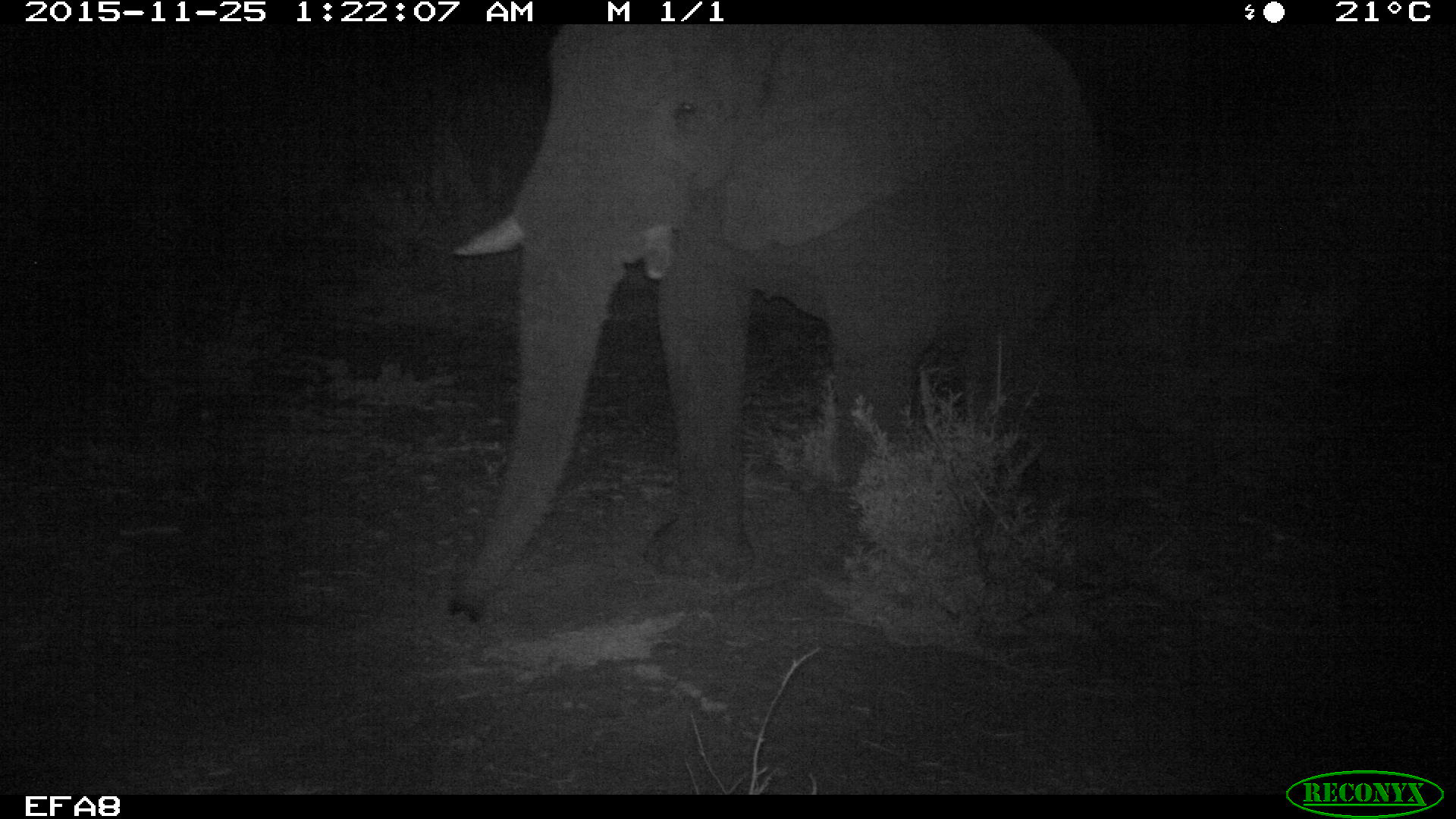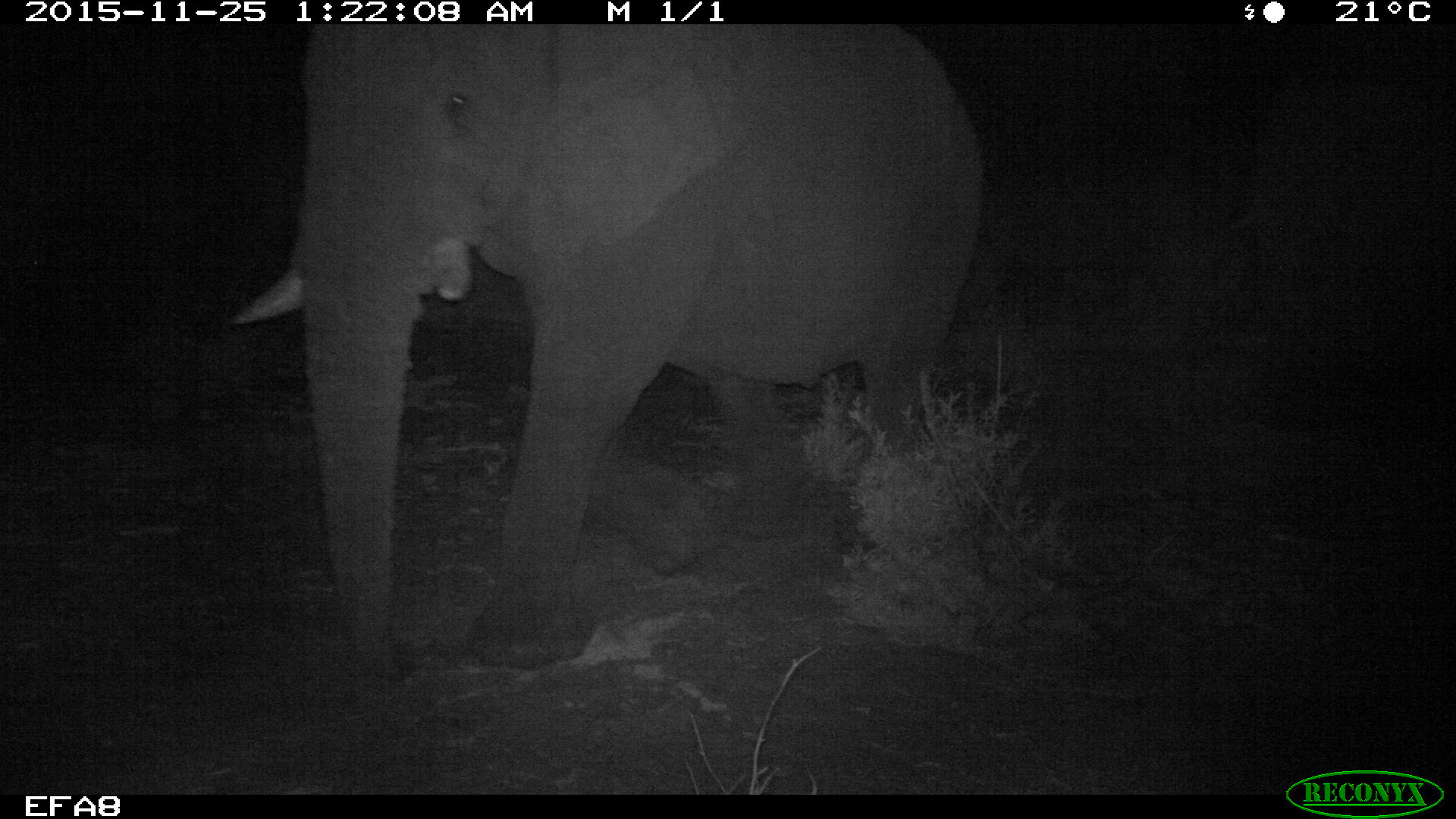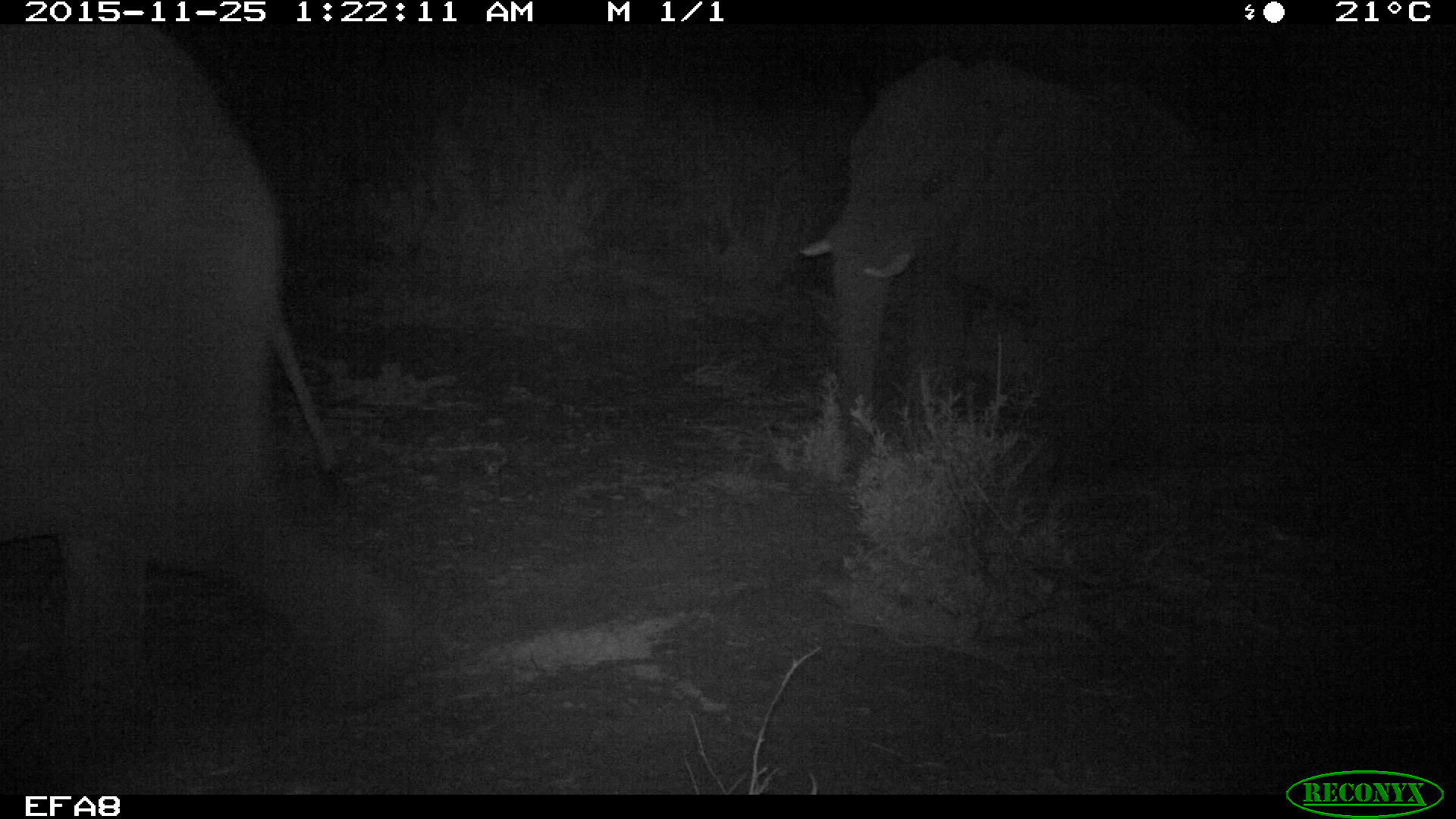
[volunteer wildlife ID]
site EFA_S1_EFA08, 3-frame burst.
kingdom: Animalia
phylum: Chordata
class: Mammalia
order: Proboscidea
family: Elephantidae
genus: Loxodonta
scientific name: Loxodonta africana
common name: african bush elephant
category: elephant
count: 1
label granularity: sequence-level